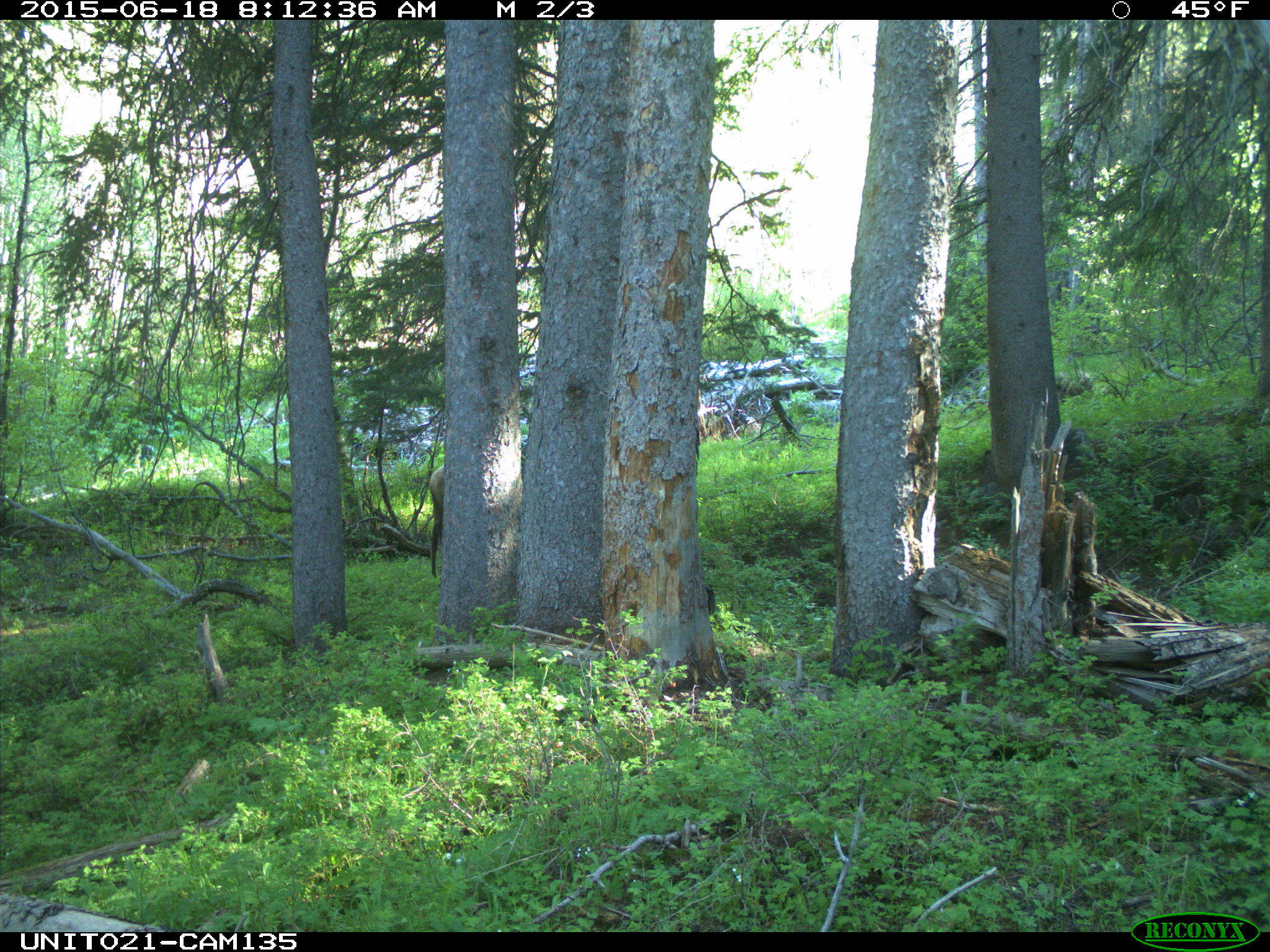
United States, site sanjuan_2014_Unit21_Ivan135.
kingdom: Animalia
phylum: Chordata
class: Mammalia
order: Artiodactyla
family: Cervidae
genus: Cervus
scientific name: Cervus elaphus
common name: red deer